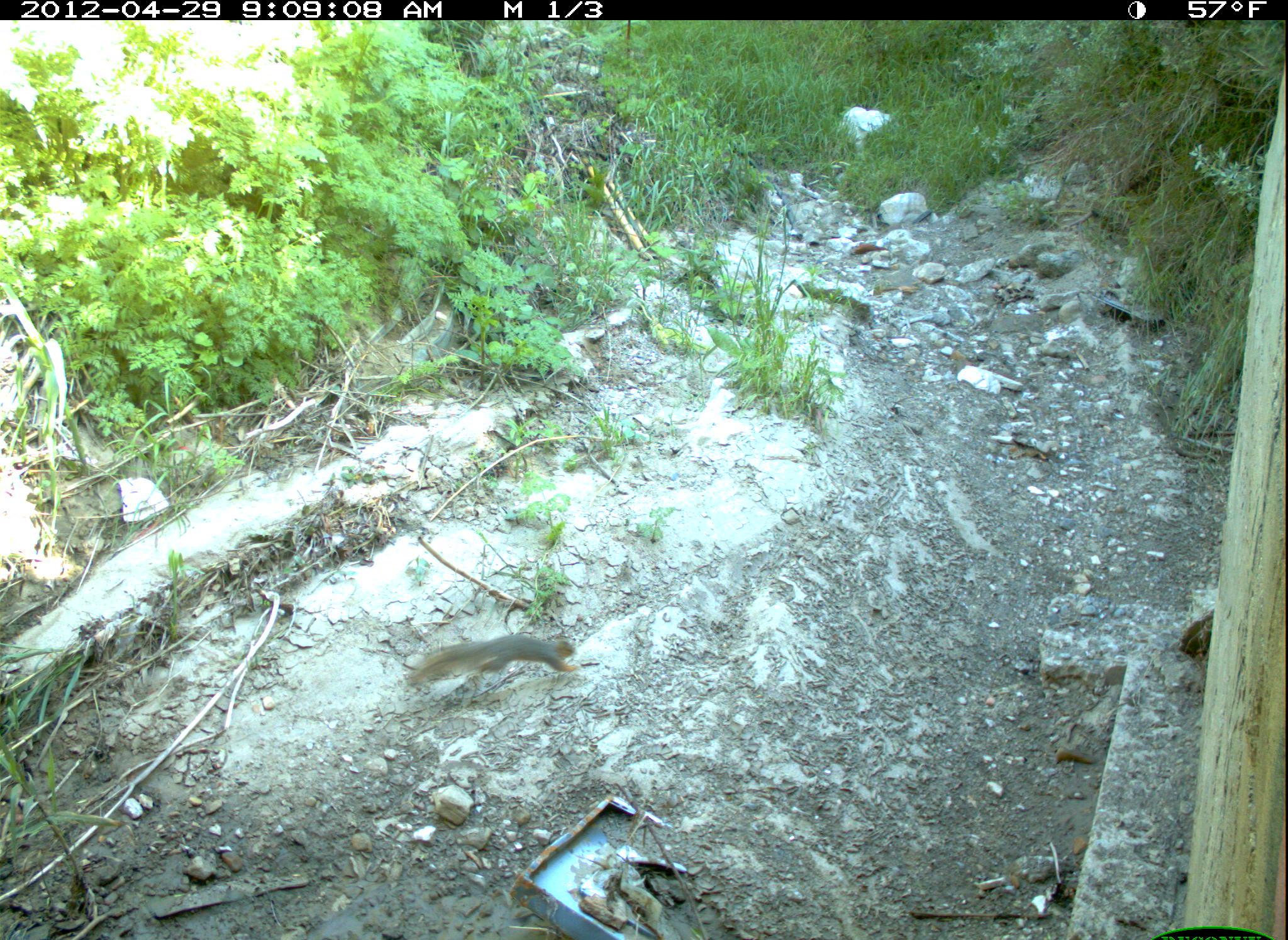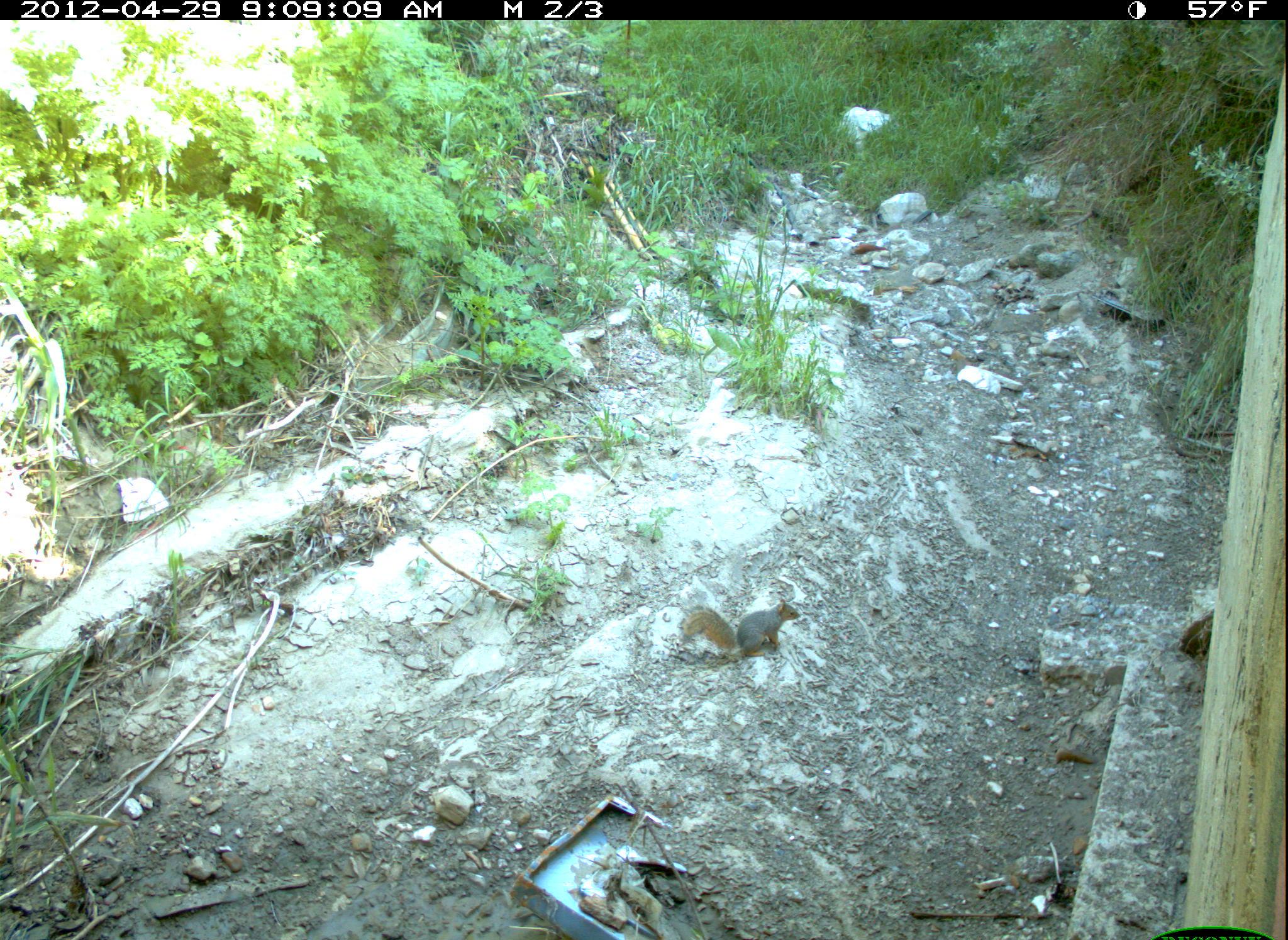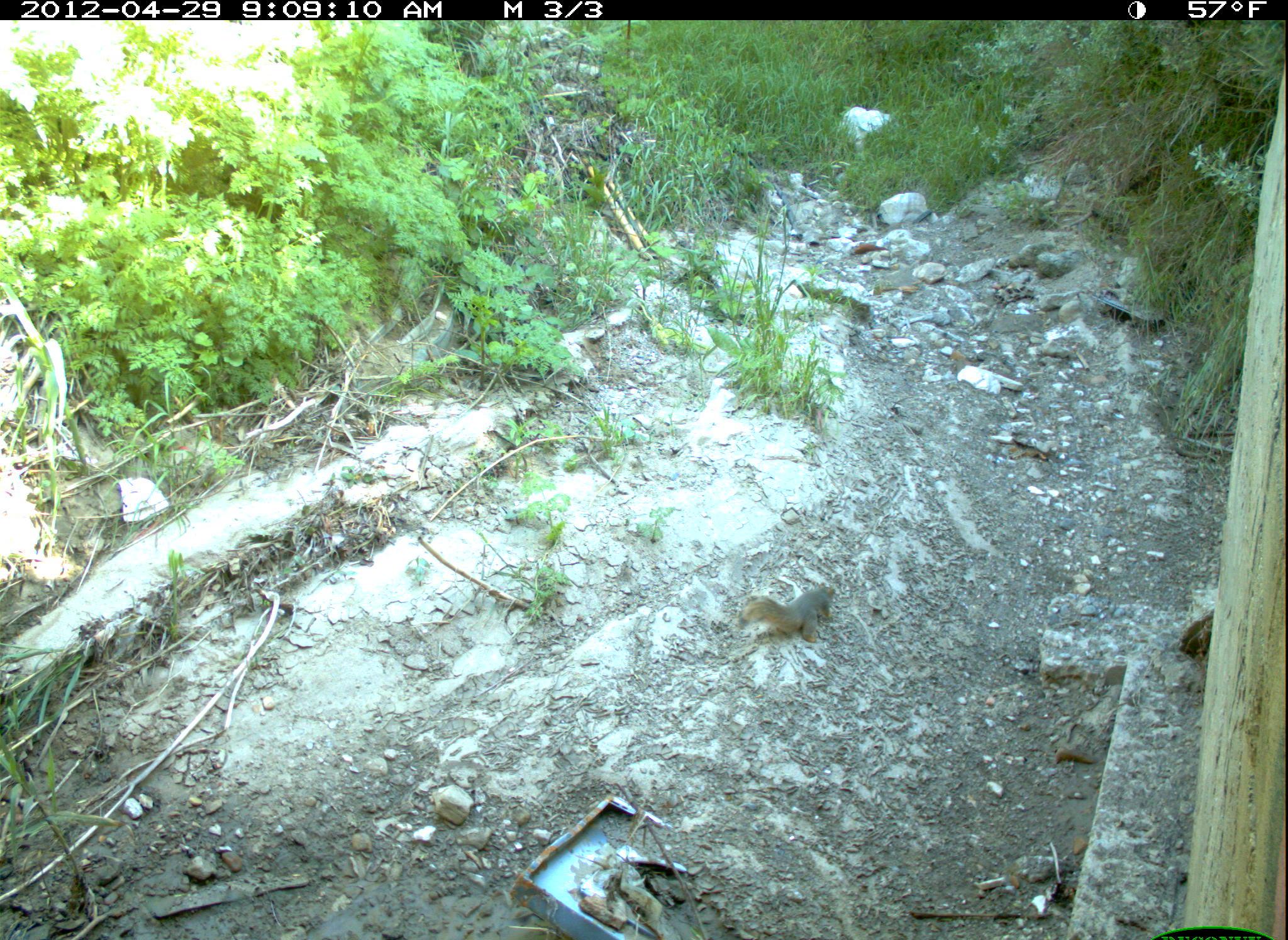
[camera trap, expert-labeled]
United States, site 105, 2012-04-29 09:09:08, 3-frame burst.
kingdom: Animalia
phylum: Chordata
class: Mammalia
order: Rodentia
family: Sciuridae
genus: Sciurus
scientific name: Sciurus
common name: squirrel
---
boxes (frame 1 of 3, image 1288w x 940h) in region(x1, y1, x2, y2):
squirrel: region(396, 620, 589, 705)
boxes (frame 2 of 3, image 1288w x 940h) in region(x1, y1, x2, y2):
squirrel: region(660, 583, 816, 676)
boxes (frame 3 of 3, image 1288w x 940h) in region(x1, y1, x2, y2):
squirrel: region(736, 585, 848, 673)